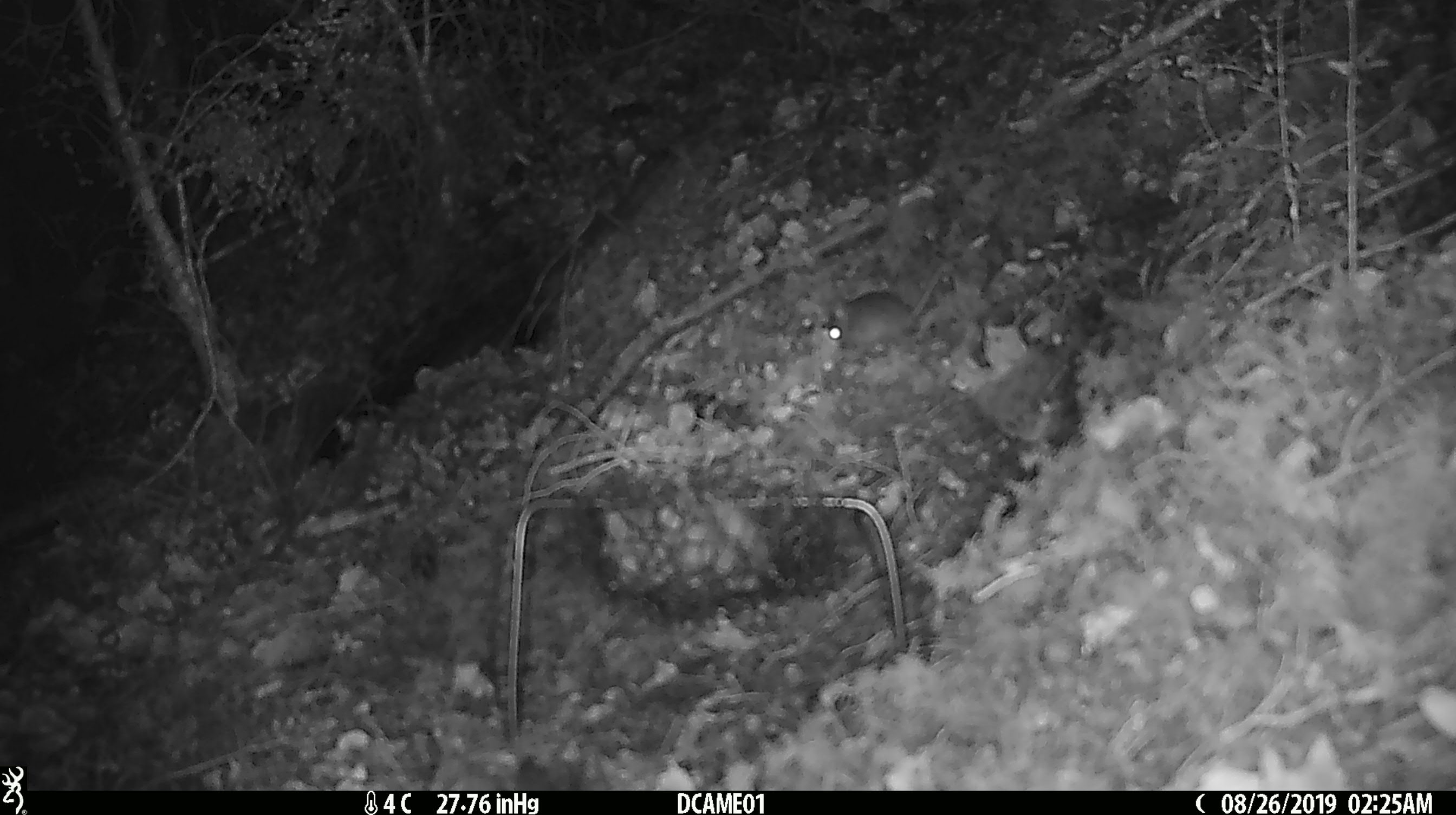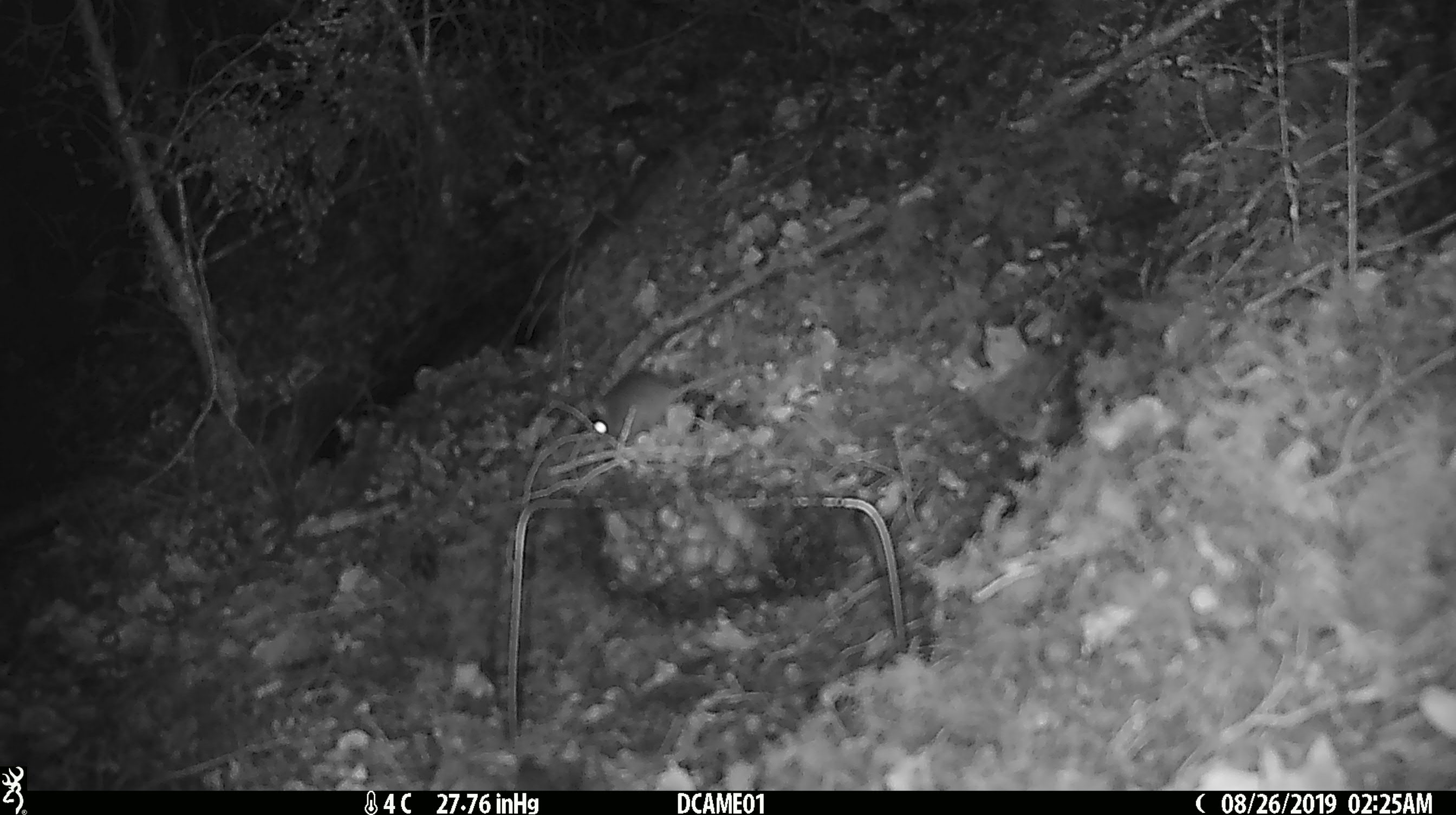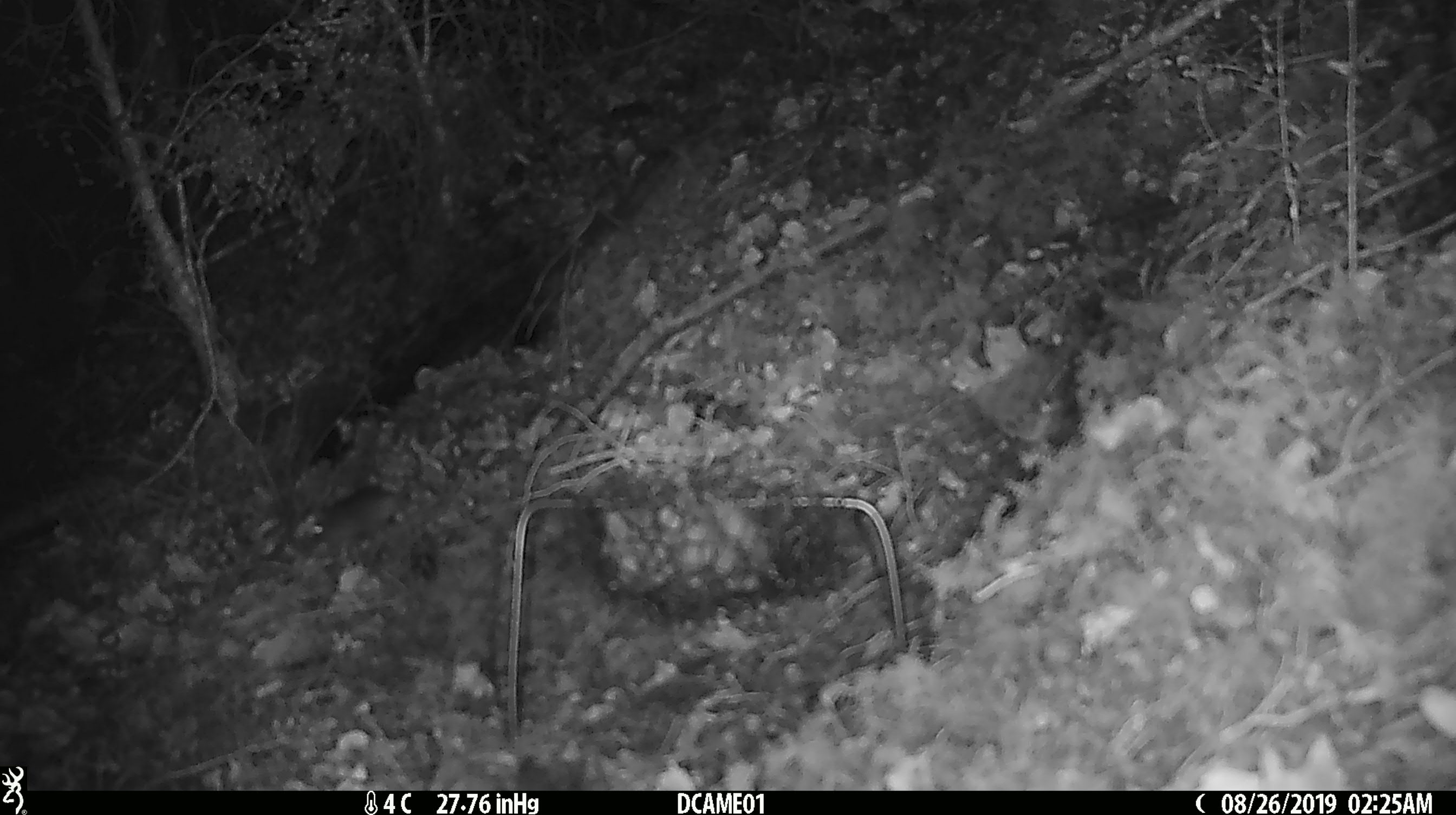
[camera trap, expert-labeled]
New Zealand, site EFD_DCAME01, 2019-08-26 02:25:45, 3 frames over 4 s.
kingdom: Animalia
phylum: Chordata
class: Mammalia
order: Rodentia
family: Muridae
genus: Mus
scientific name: Mus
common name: mouse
Mouse (Mus).